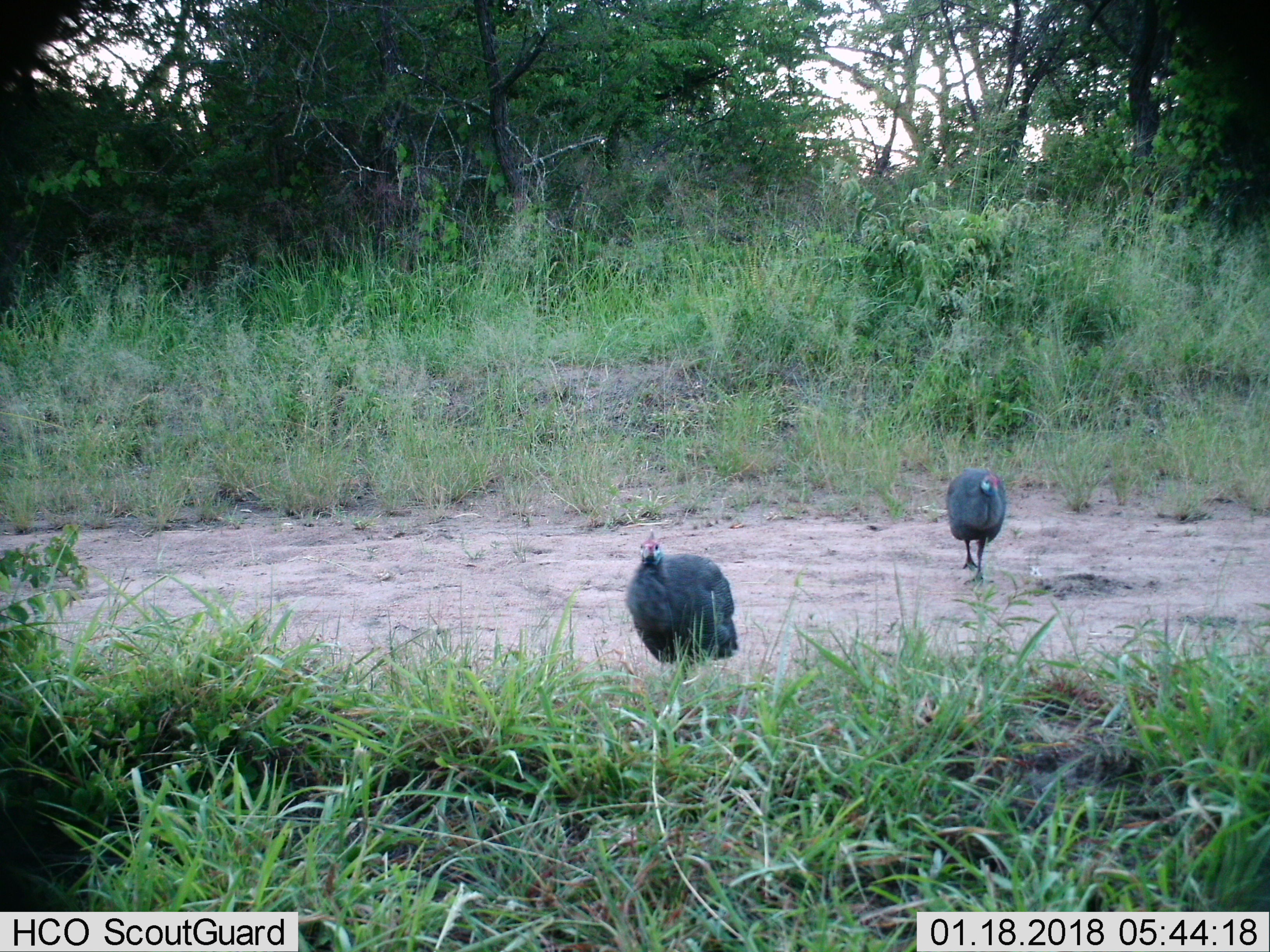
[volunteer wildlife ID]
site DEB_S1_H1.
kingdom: Animalia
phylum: Chordata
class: Aves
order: Galliformes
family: Numididae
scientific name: Numididae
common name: guineafowl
Guineafowl (Numididae), count 2. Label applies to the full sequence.